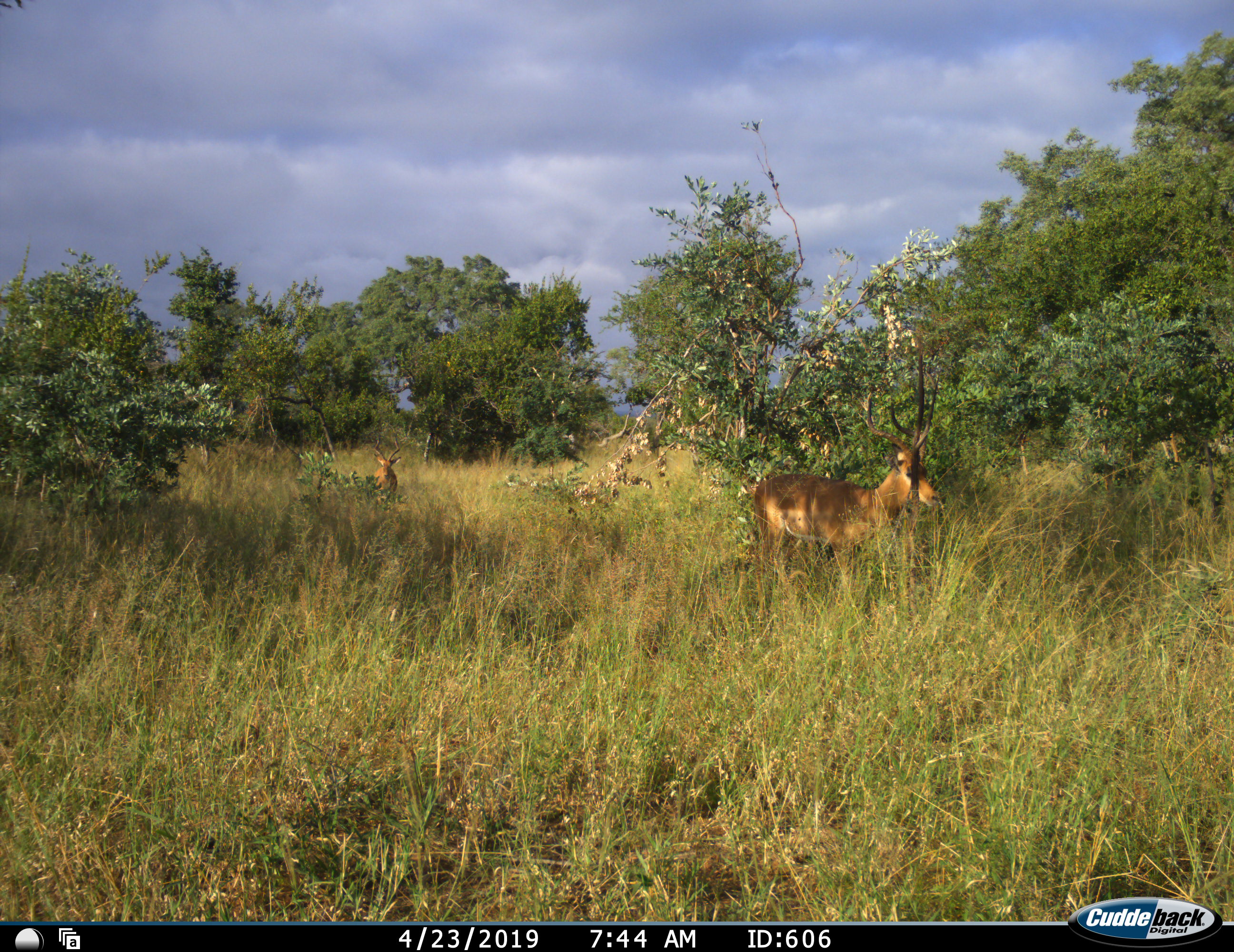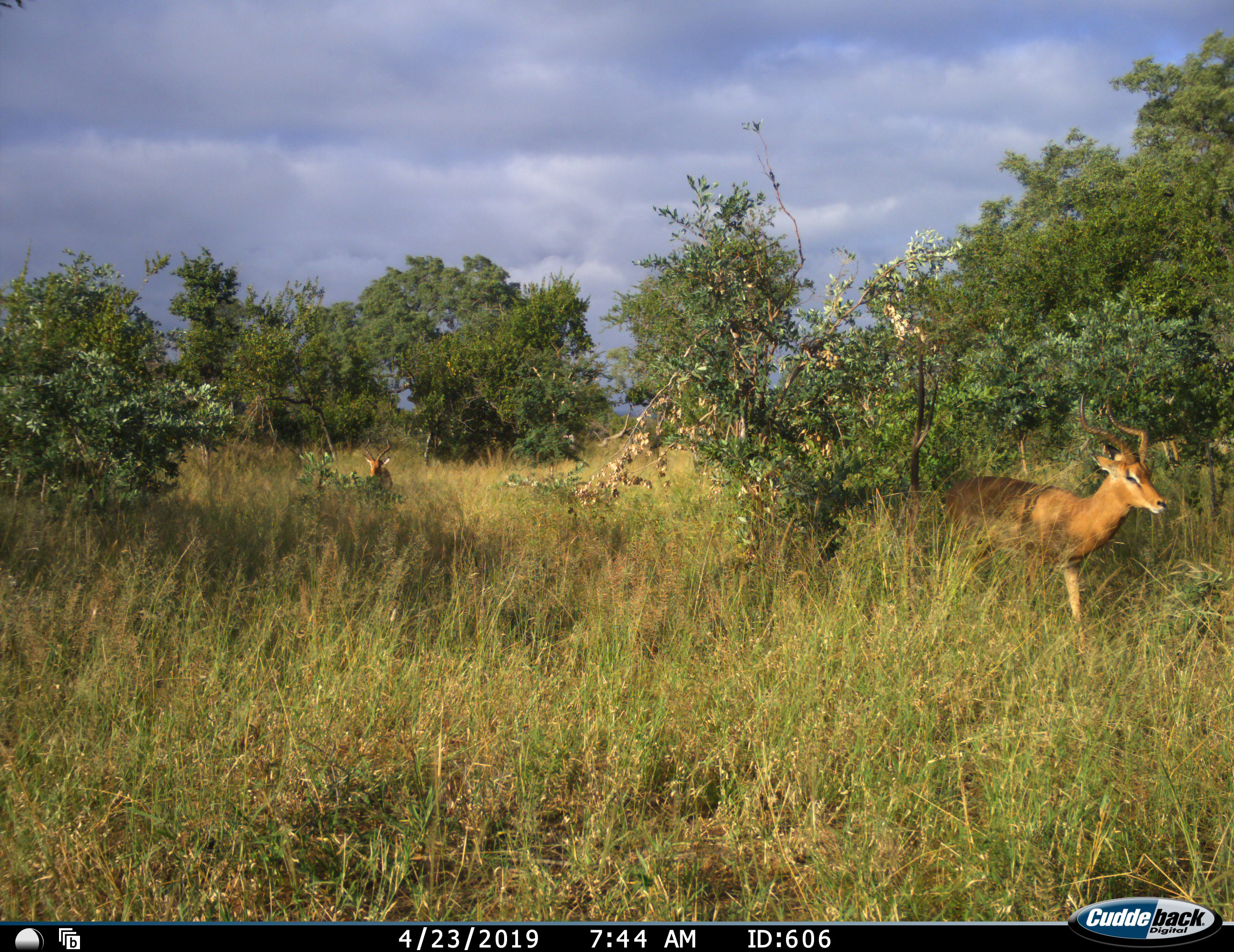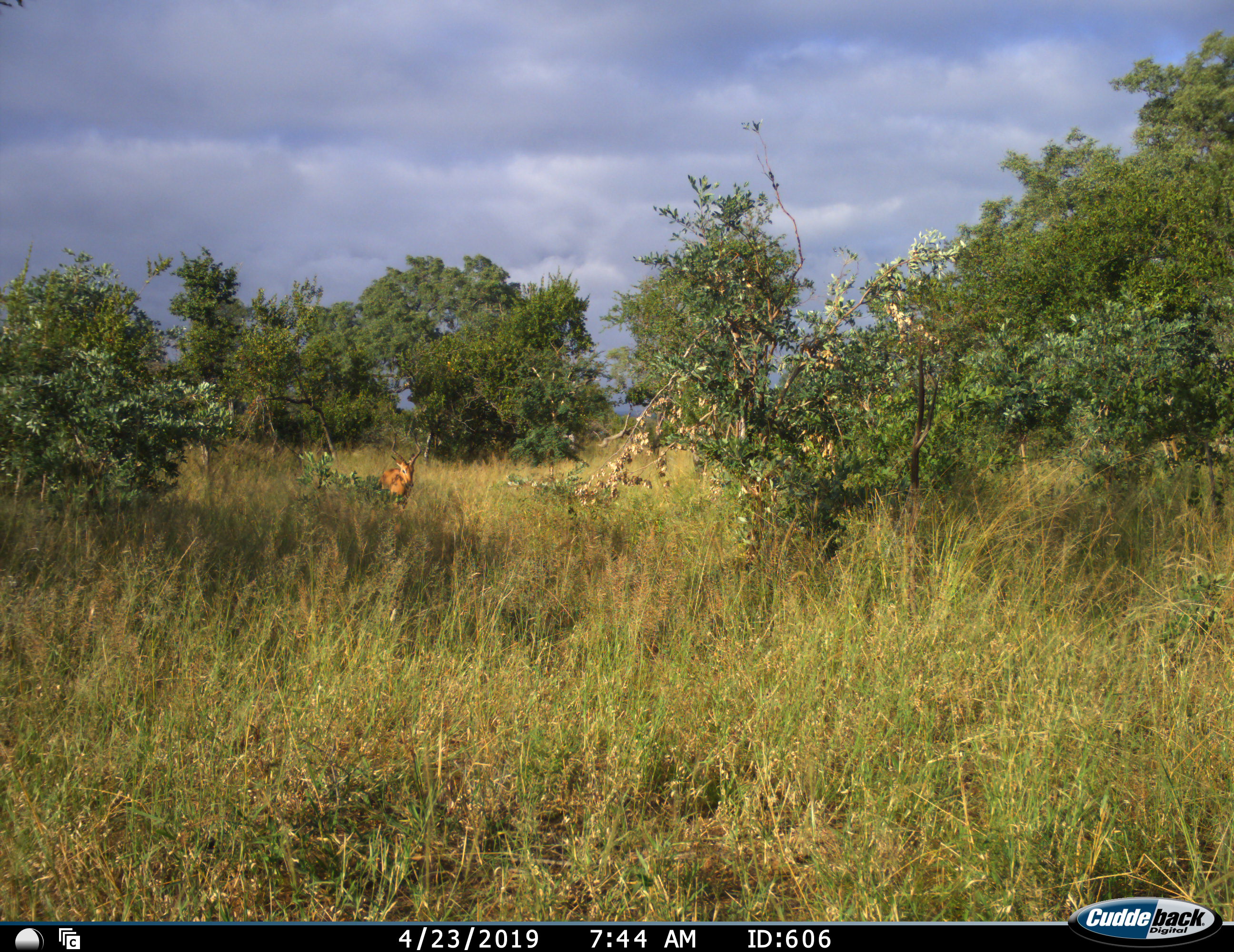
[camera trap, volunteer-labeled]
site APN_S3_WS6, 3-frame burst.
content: unidentified animal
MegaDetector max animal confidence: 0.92